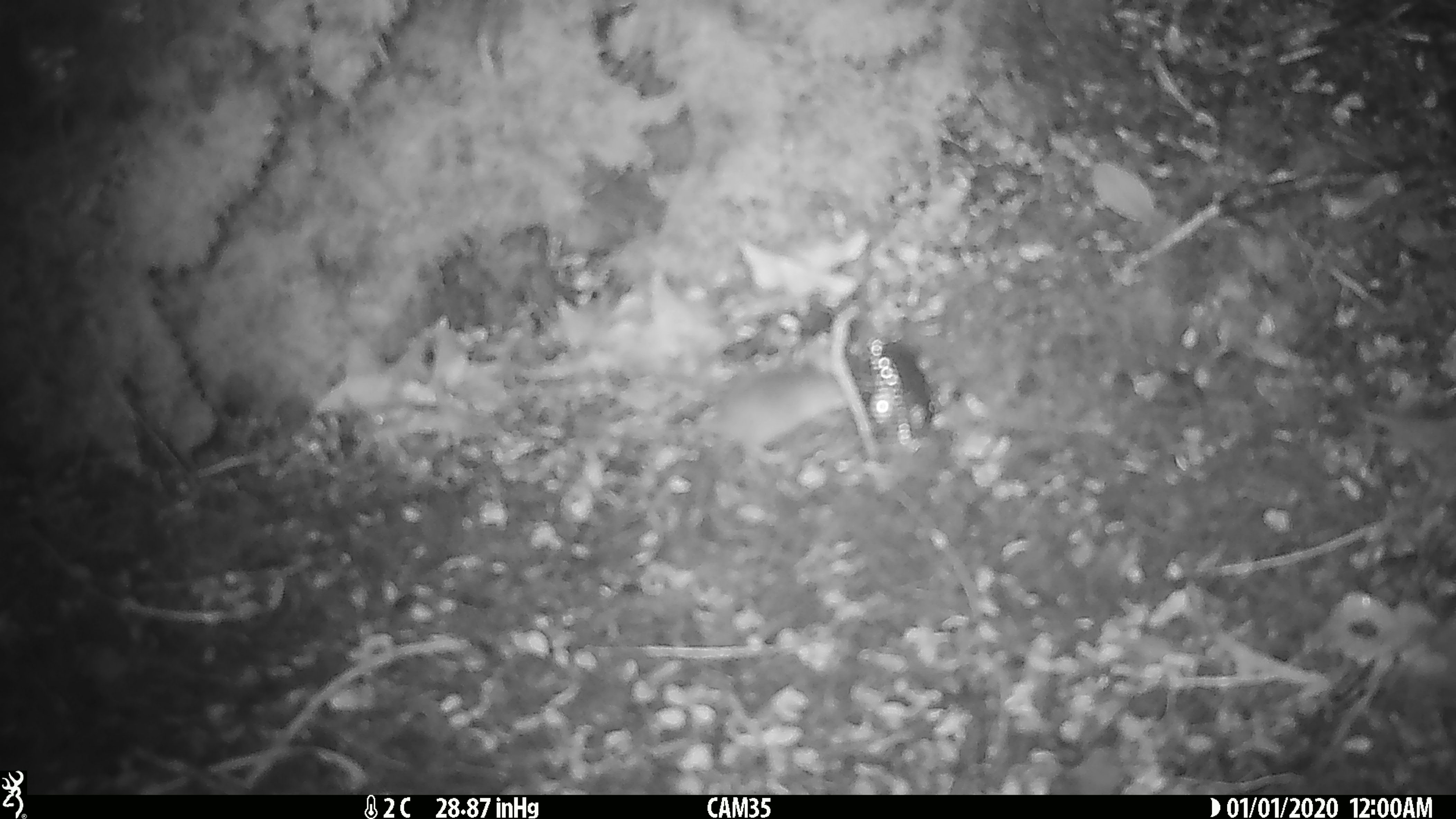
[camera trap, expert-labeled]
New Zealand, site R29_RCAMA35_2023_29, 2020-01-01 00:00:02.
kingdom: Animalia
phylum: Chordata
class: Mammalia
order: Rodentia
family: Muridae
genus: Mus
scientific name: Mus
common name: mouse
Mouse (Mus).